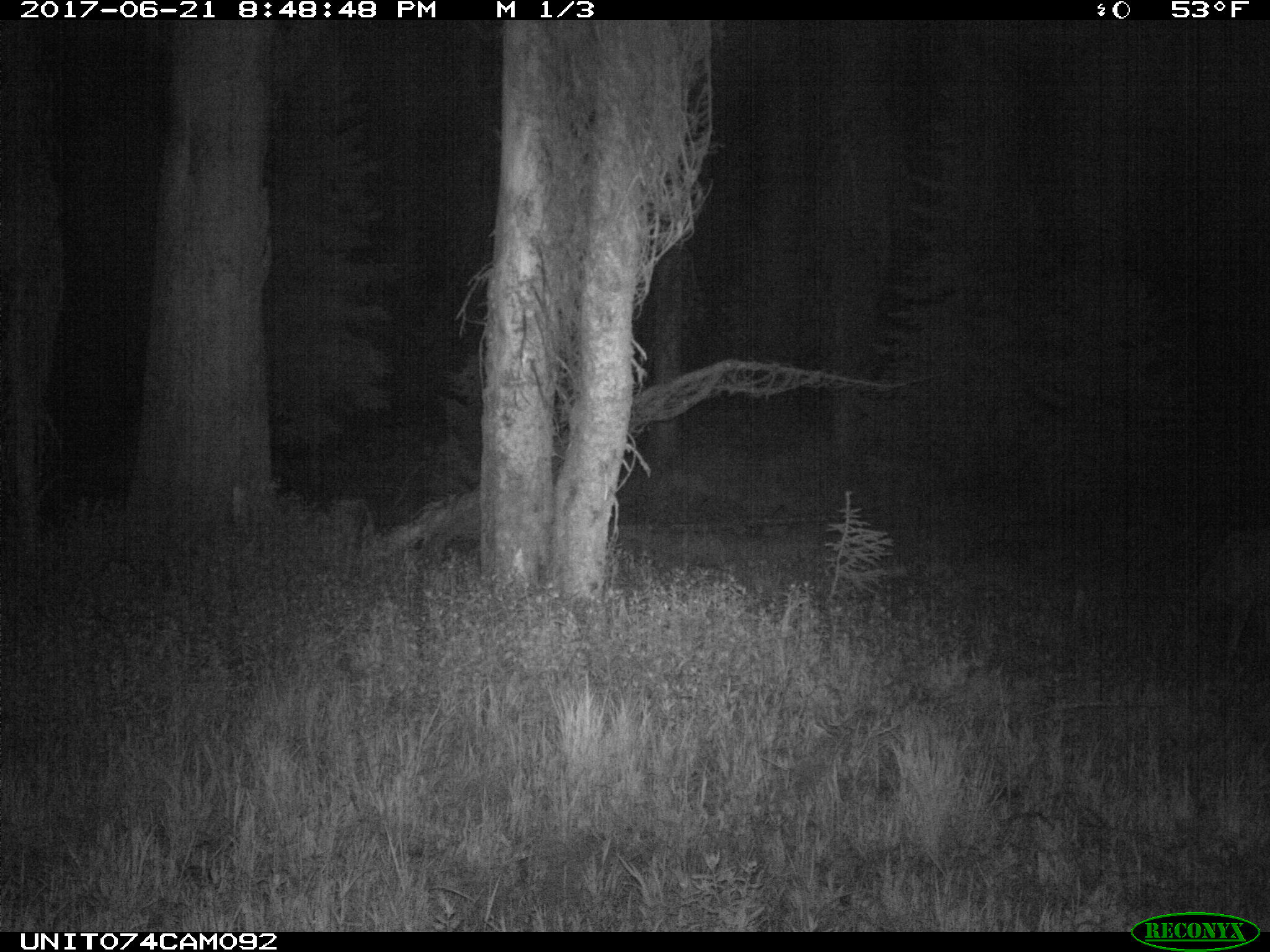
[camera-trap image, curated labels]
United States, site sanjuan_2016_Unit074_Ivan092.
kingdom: Animalia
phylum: Chordata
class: Mammalia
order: Artiodactyla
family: Cervidae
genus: Odocoileus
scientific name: Odocoileus hemionus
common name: mule deer